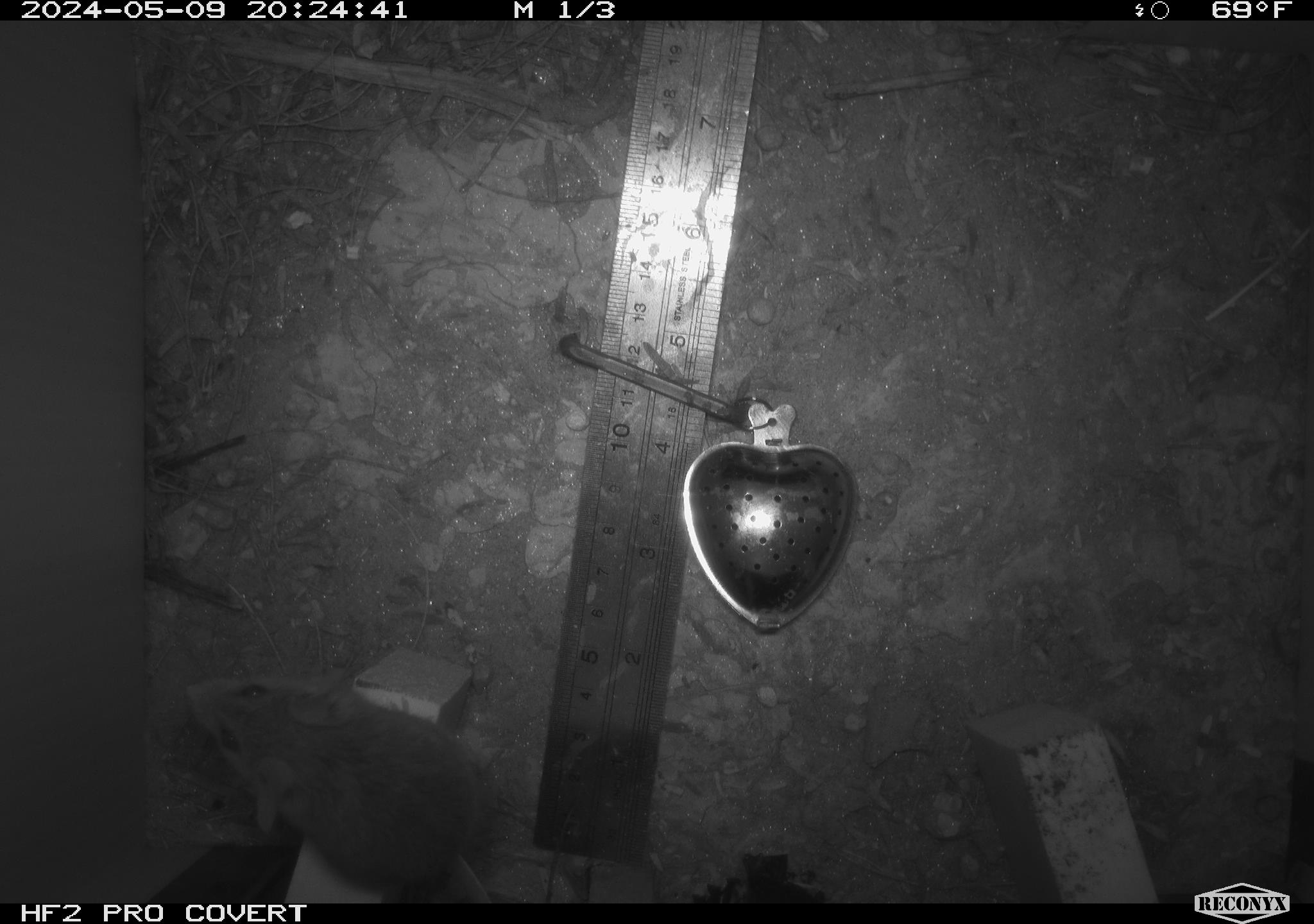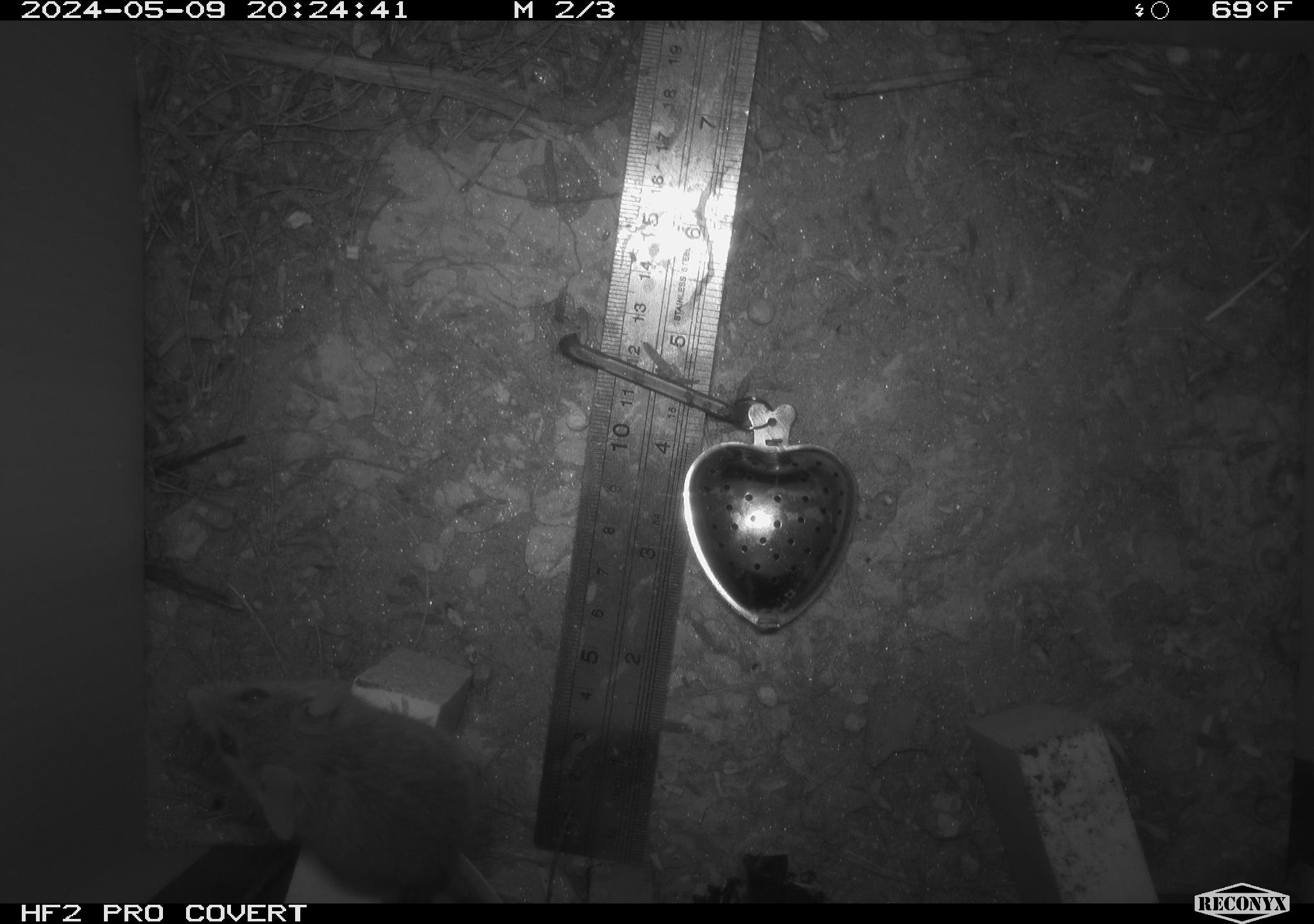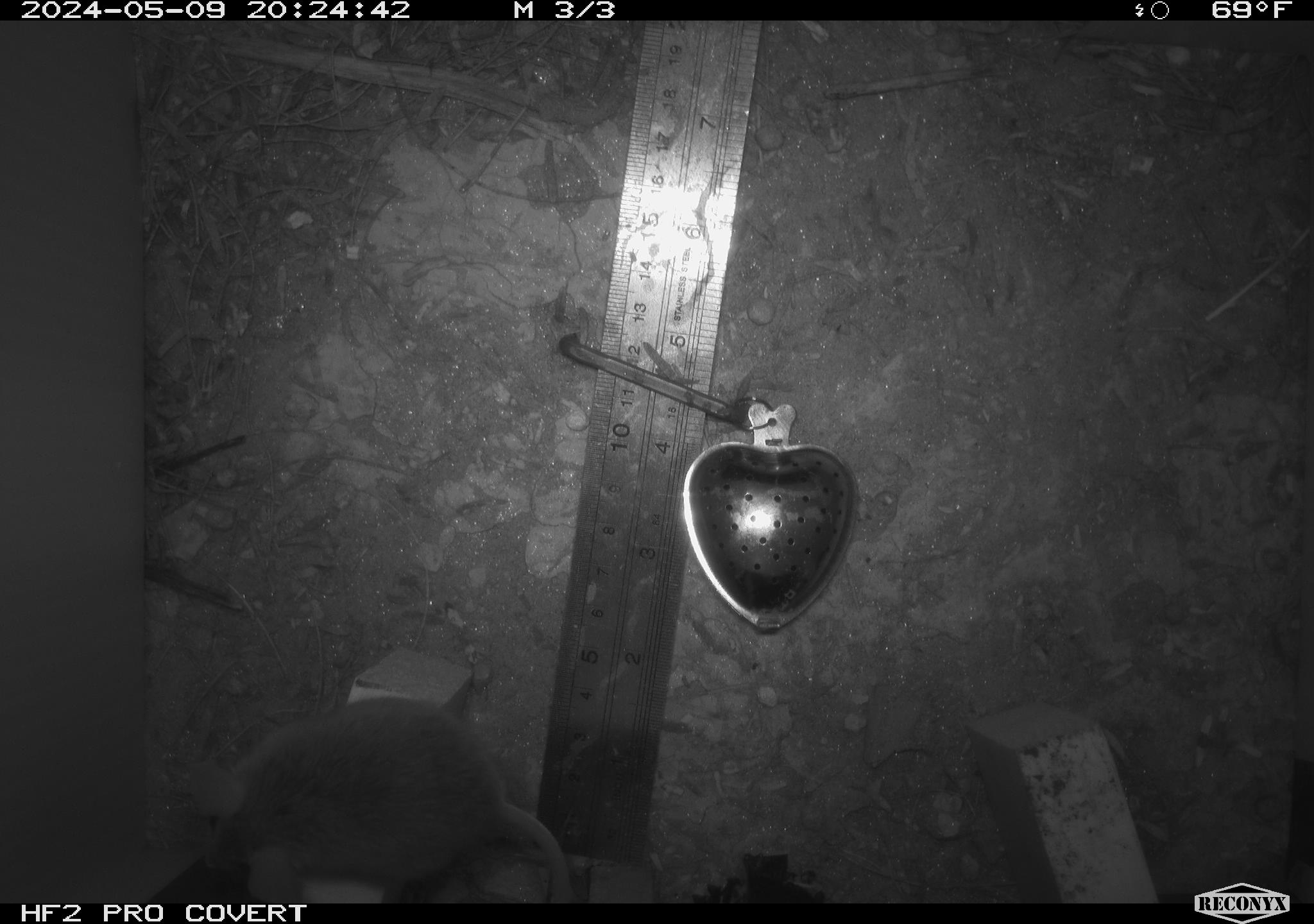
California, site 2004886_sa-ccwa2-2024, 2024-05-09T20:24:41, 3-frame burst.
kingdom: Animalia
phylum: Chordata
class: Mammalia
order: Rodentia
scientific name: Rodentia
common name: mouse species